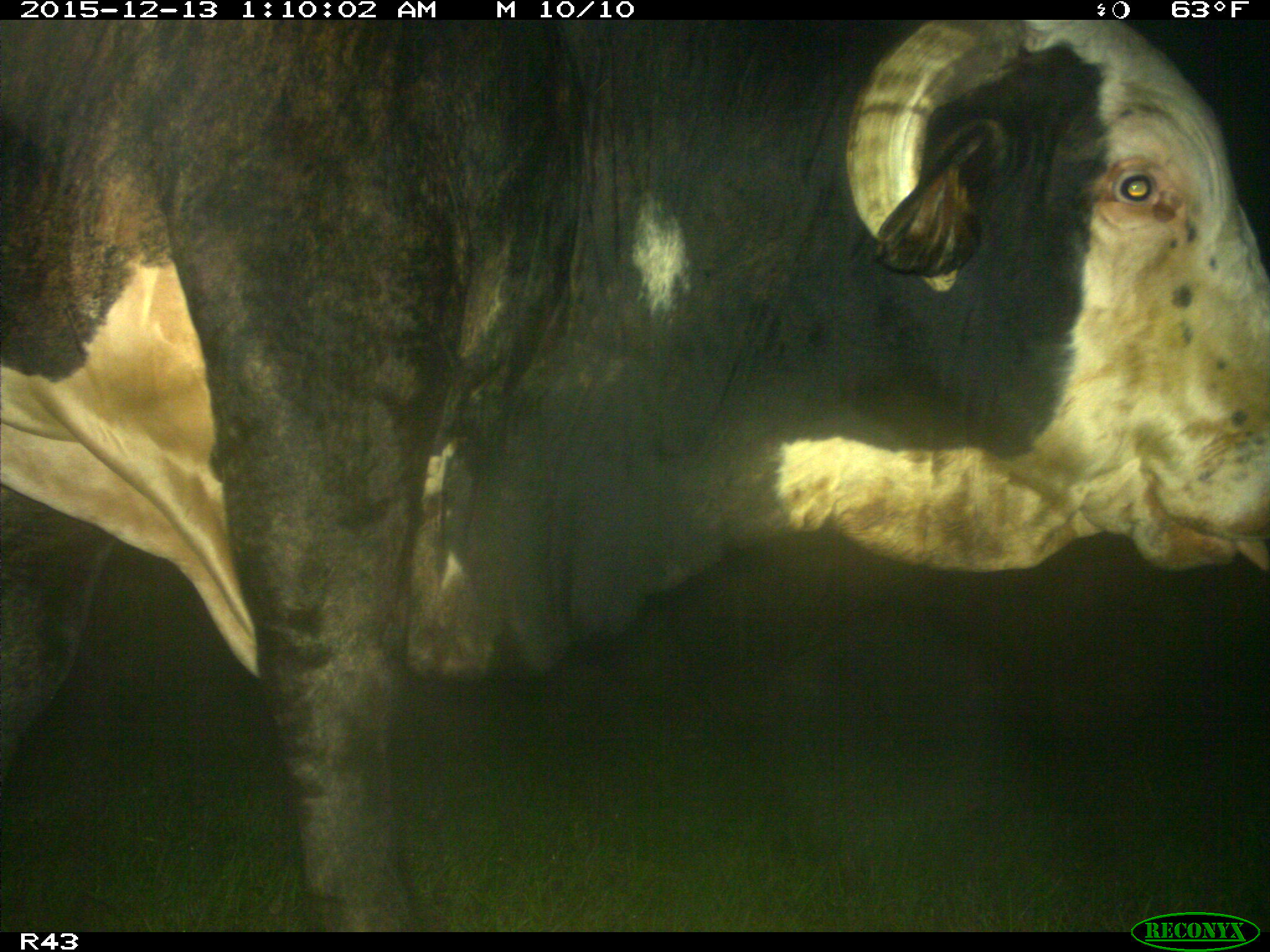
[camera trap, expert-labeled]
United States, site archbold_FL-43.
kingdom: Animalia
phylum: Chordata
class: Mammalia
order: Artiodactyla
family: Bovidae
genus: Bos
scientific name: Bos taurus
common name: domestic cow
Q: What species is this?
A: Bos taurus (domestic cow).